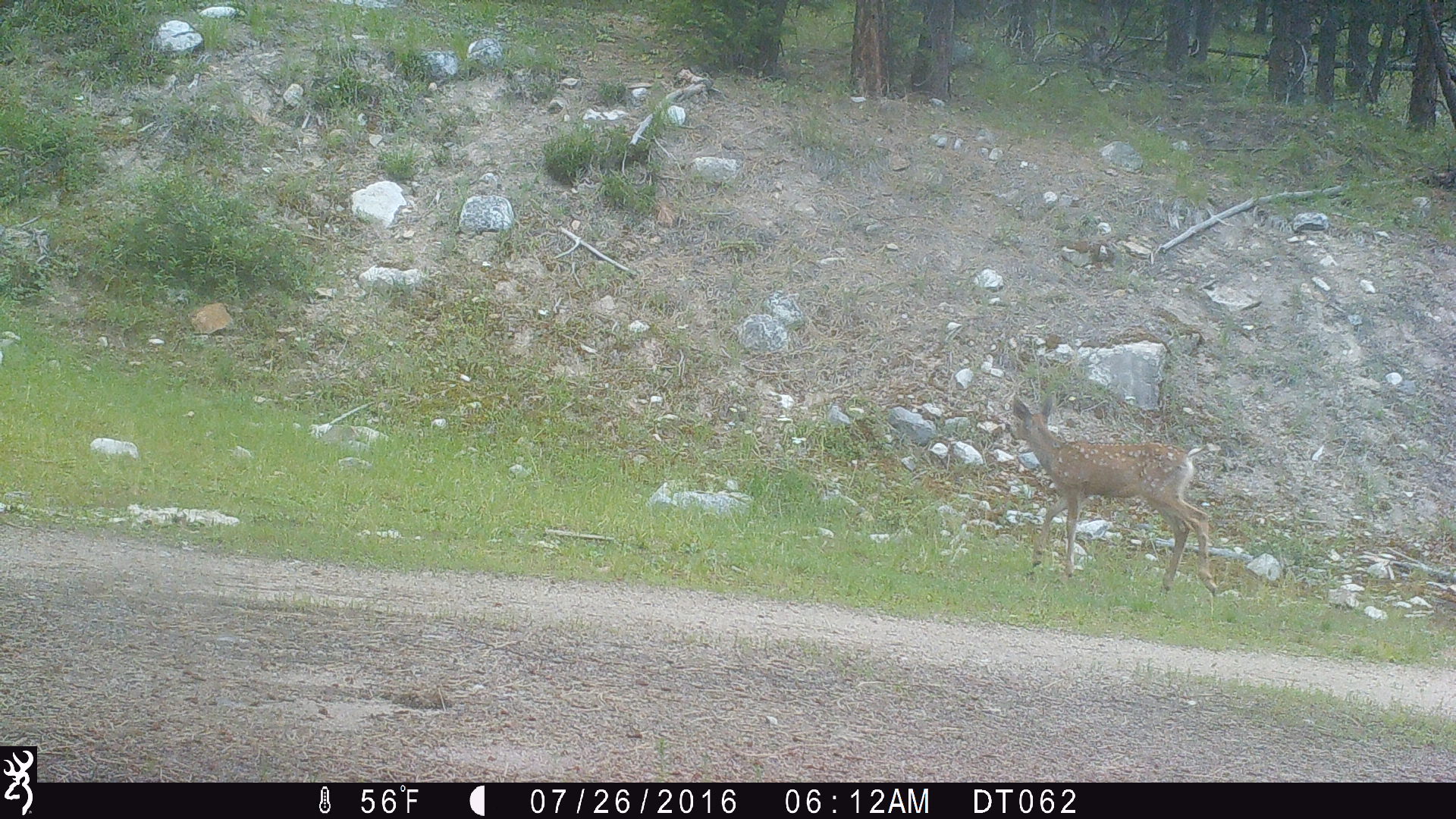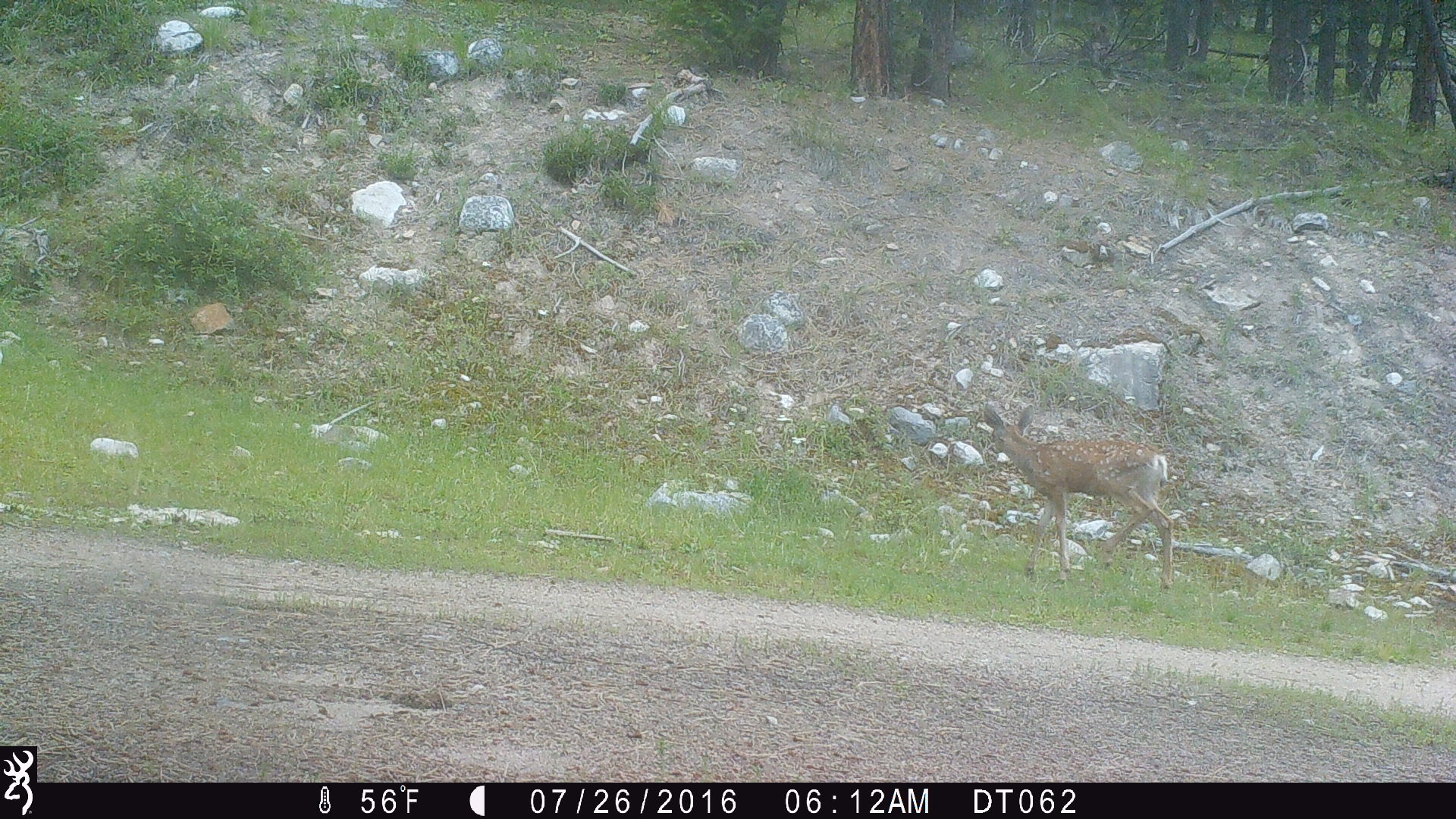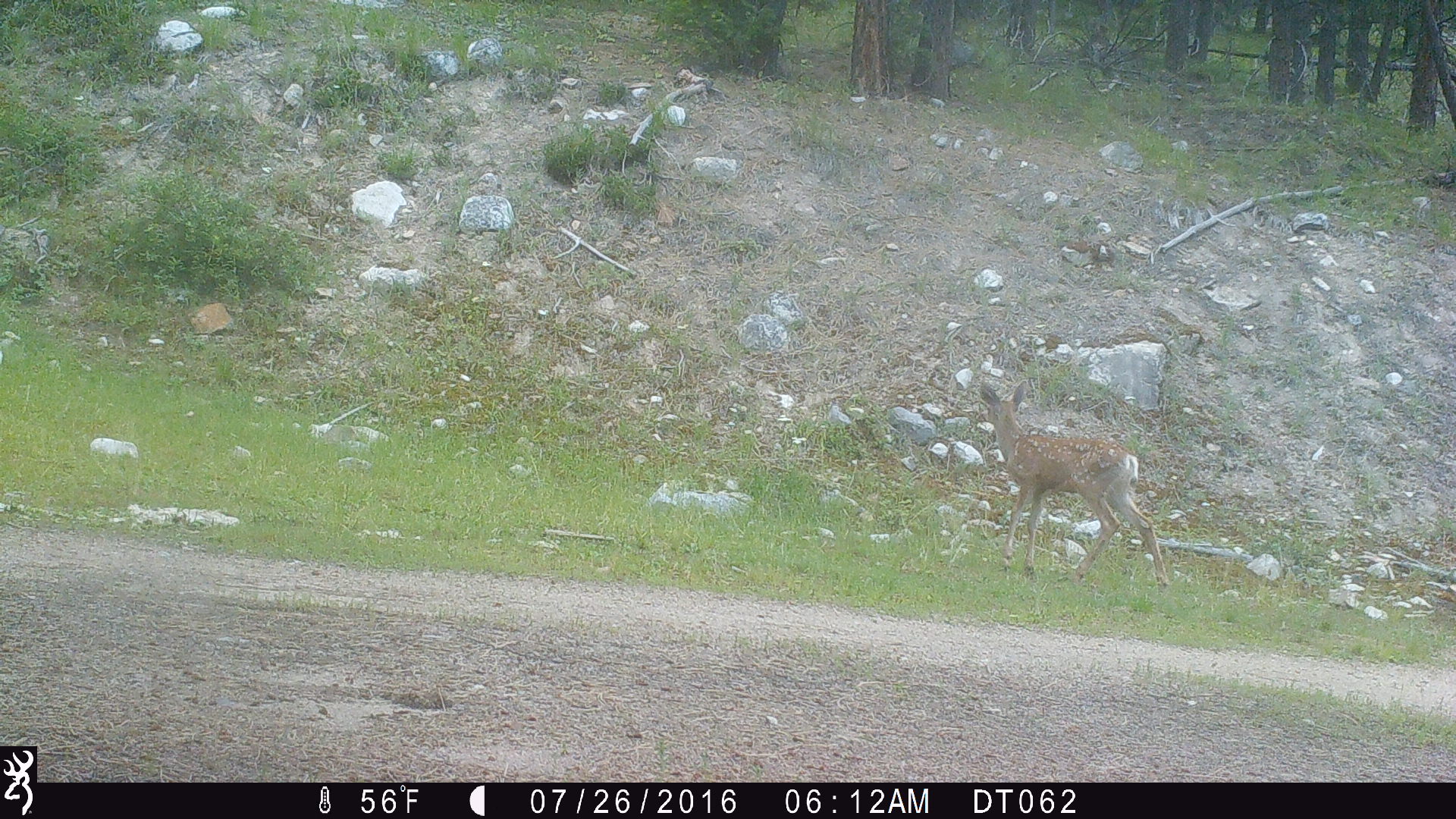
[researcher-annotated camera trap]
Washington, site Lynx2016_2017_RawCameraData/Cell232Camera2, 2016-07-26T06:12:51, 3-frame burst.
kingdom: Animalia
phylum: Chordata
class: Mammalia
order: Artiodactyla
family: Cervidae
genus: Odocoileus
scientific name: Odocoileus hemionus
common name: mule deer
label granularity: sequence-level